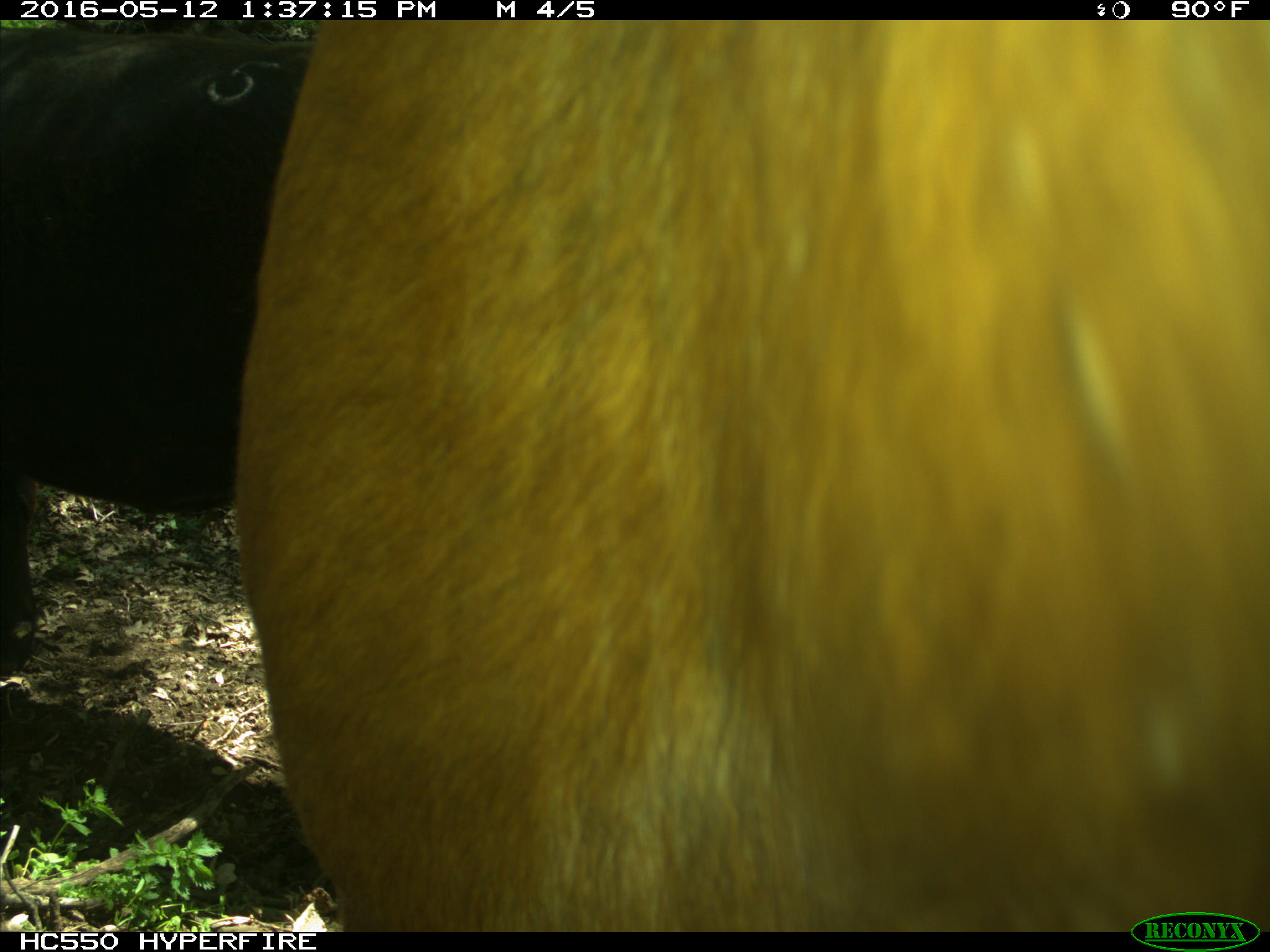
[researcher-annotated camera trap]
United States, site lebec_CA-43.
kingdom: Animalia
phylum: Chordata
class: Mammalia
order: Artiodactyla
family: Bovidae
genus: Bos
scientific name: Bos taurus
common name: domestic cow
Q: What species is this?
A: Bos taurus (domestic cow).